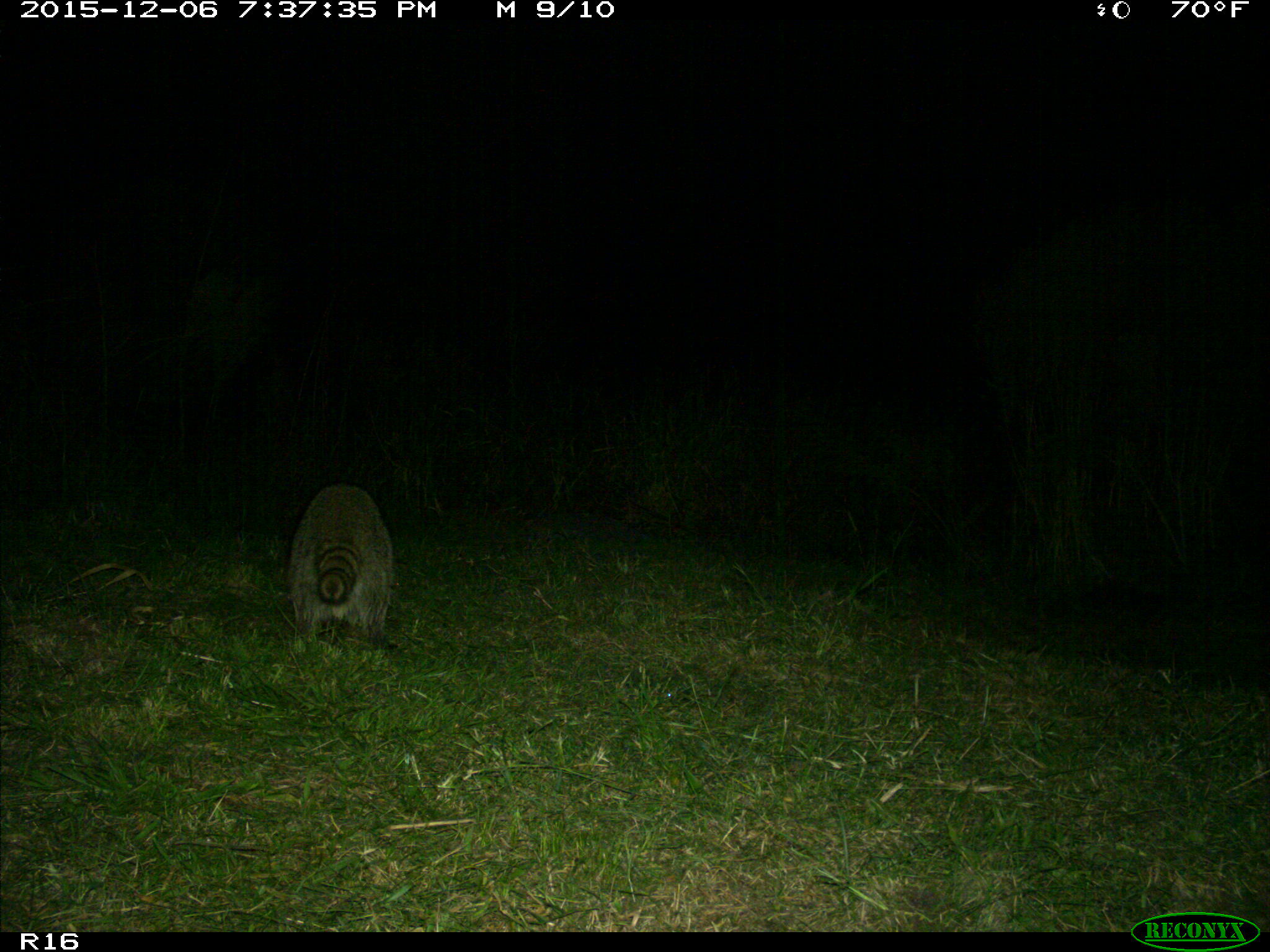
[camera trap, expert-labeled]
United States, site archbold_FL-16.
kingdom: Animalia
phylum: Chordata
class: Mammalia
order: Carnivora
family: Procyonidae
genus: Procyon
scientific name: Procyon lotor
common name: common raccoon